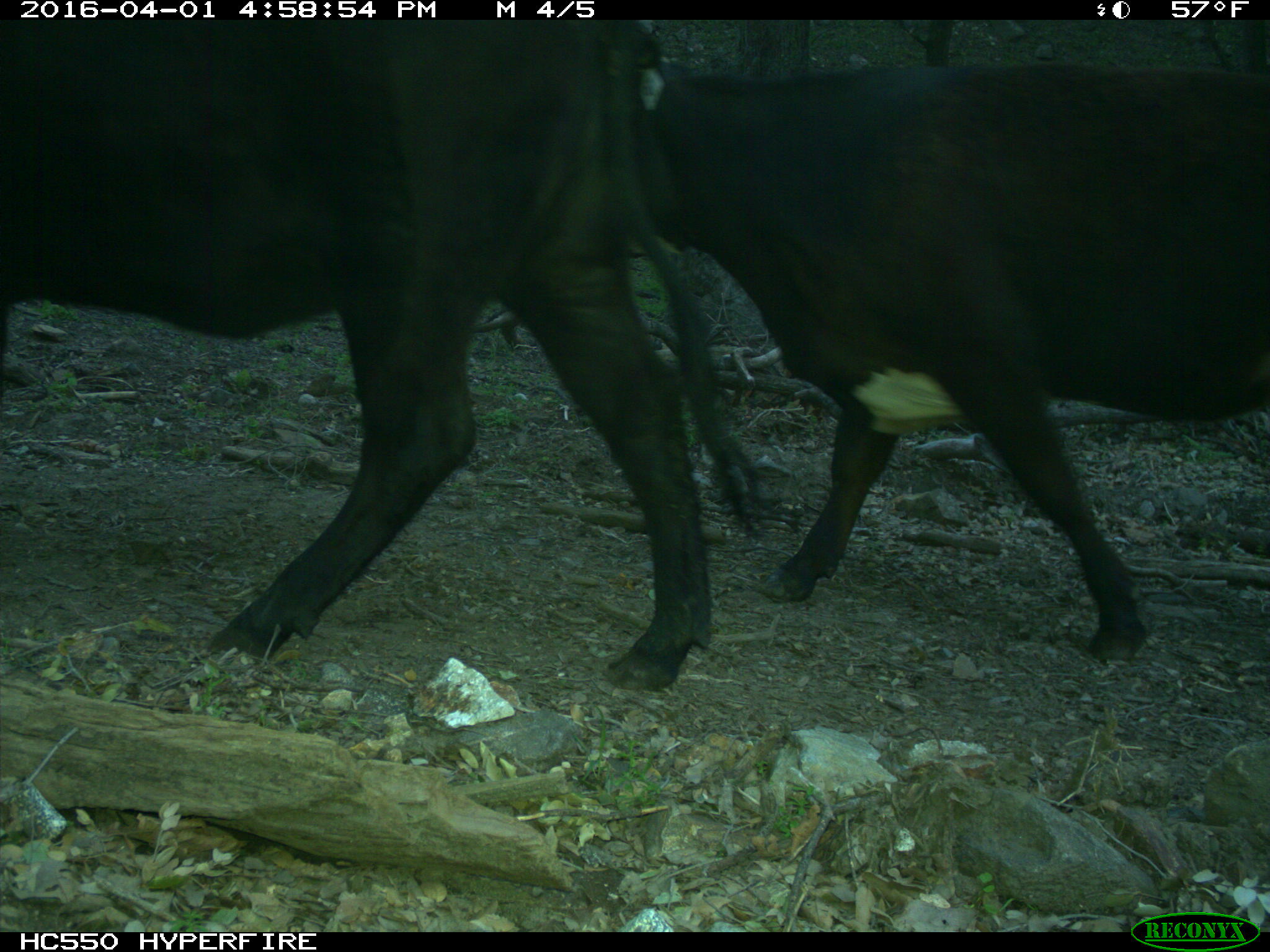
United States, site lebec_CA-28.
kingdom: Animalia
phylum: Chordata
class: Mammalia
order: Artiodactyla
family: Bovidae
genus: Bos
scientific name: Bos taurus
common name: domestic cow